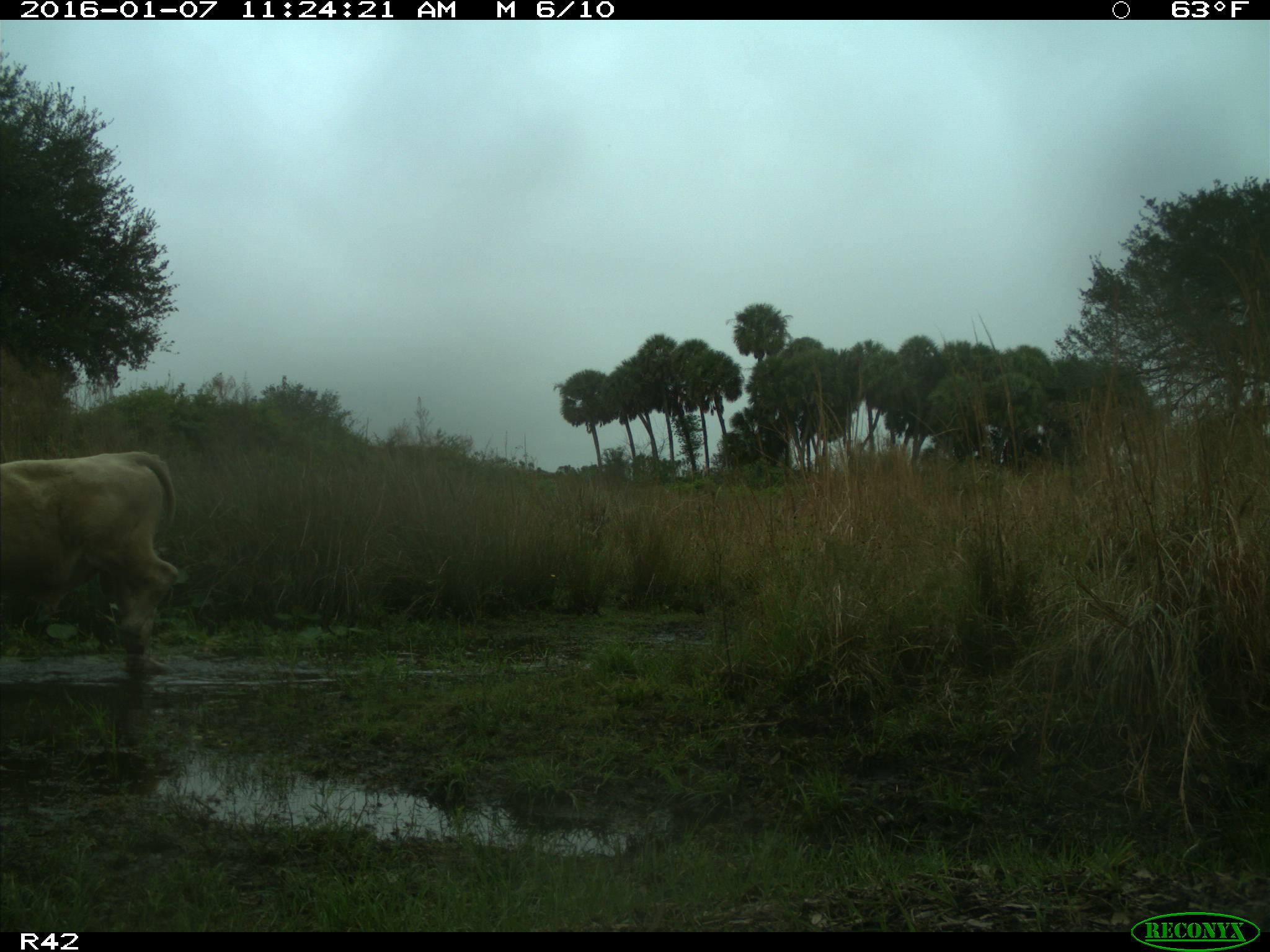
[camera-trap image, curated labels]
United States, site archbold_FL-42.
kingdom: Animalia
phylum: Chordata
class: Mammalia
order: Artiodactyla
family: Bovidae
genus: Bos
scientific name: Bos taurus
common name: domestic cow